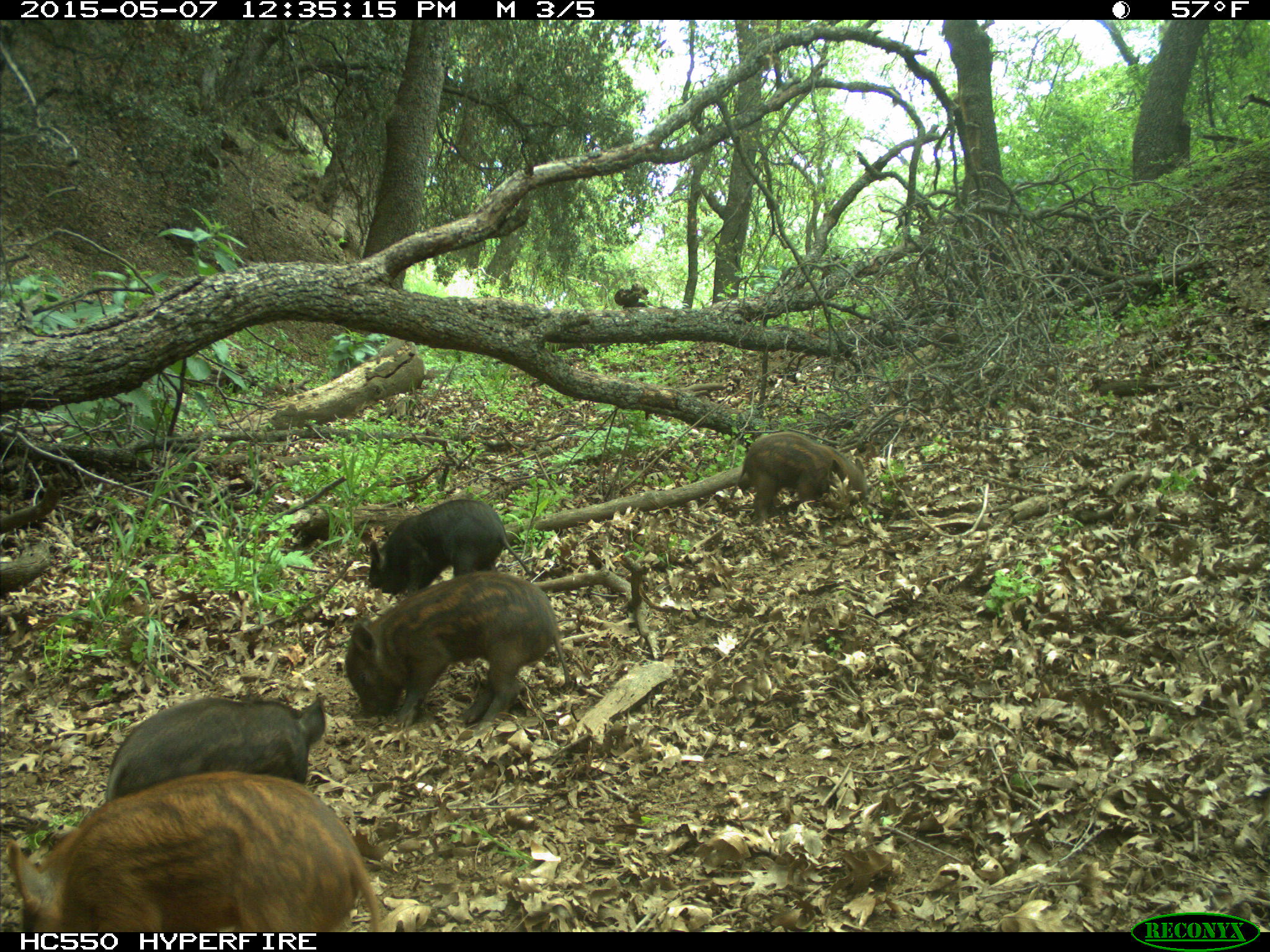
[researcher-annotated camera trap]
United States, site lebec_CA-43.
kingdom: Animalia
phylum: Chordata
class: Mammalia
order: Artiodactyla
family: Suidae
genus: Sus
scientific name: Sus scrofa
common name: wild boar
Sus scrofa (wild boar).